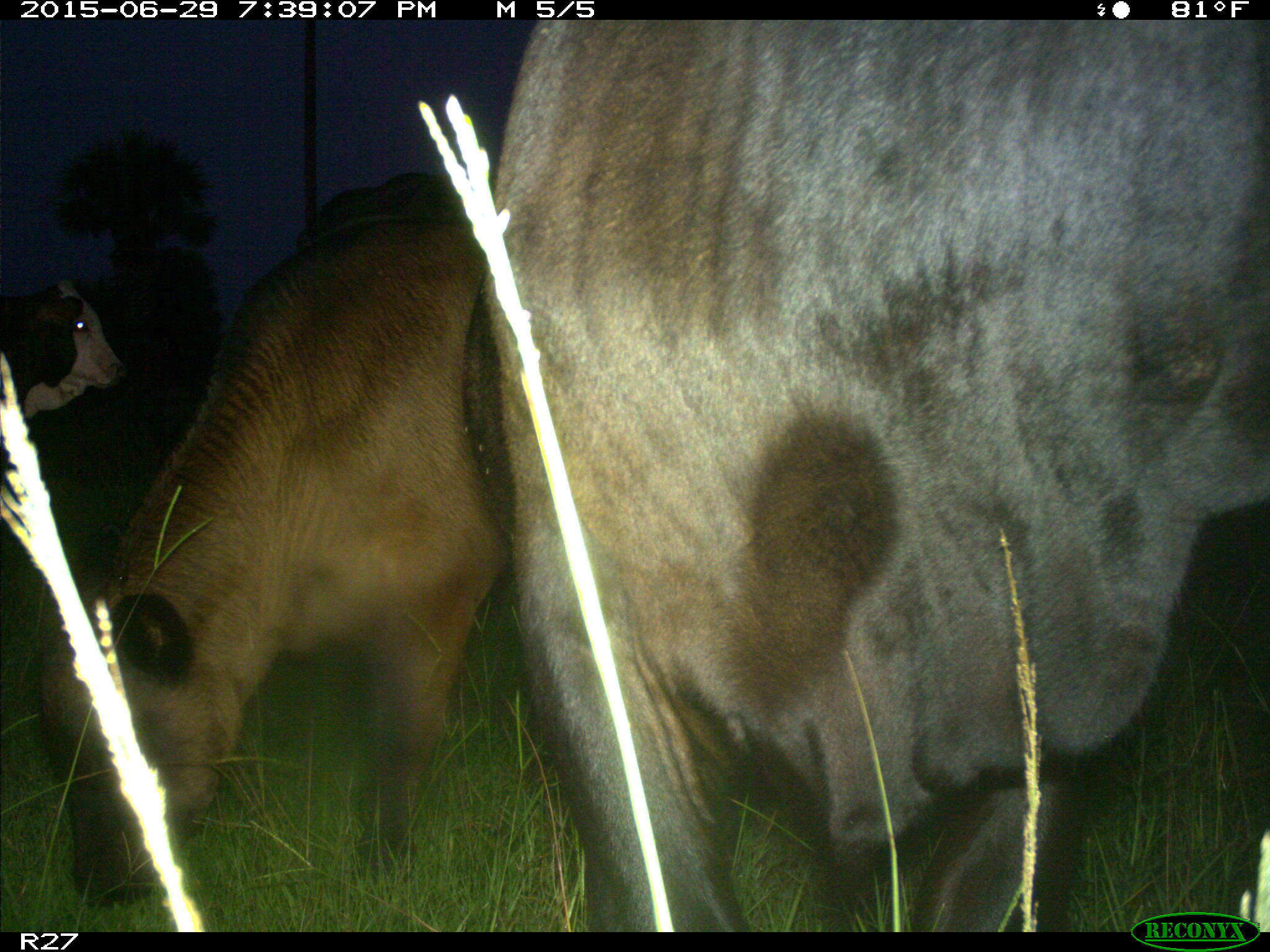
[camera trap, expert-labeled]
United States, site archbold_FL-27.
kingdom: Animalia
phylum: Chordata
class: Mammalia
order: Artiodactyla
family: Bovidae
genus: Bos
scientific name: Bos taurus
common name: domestic cow